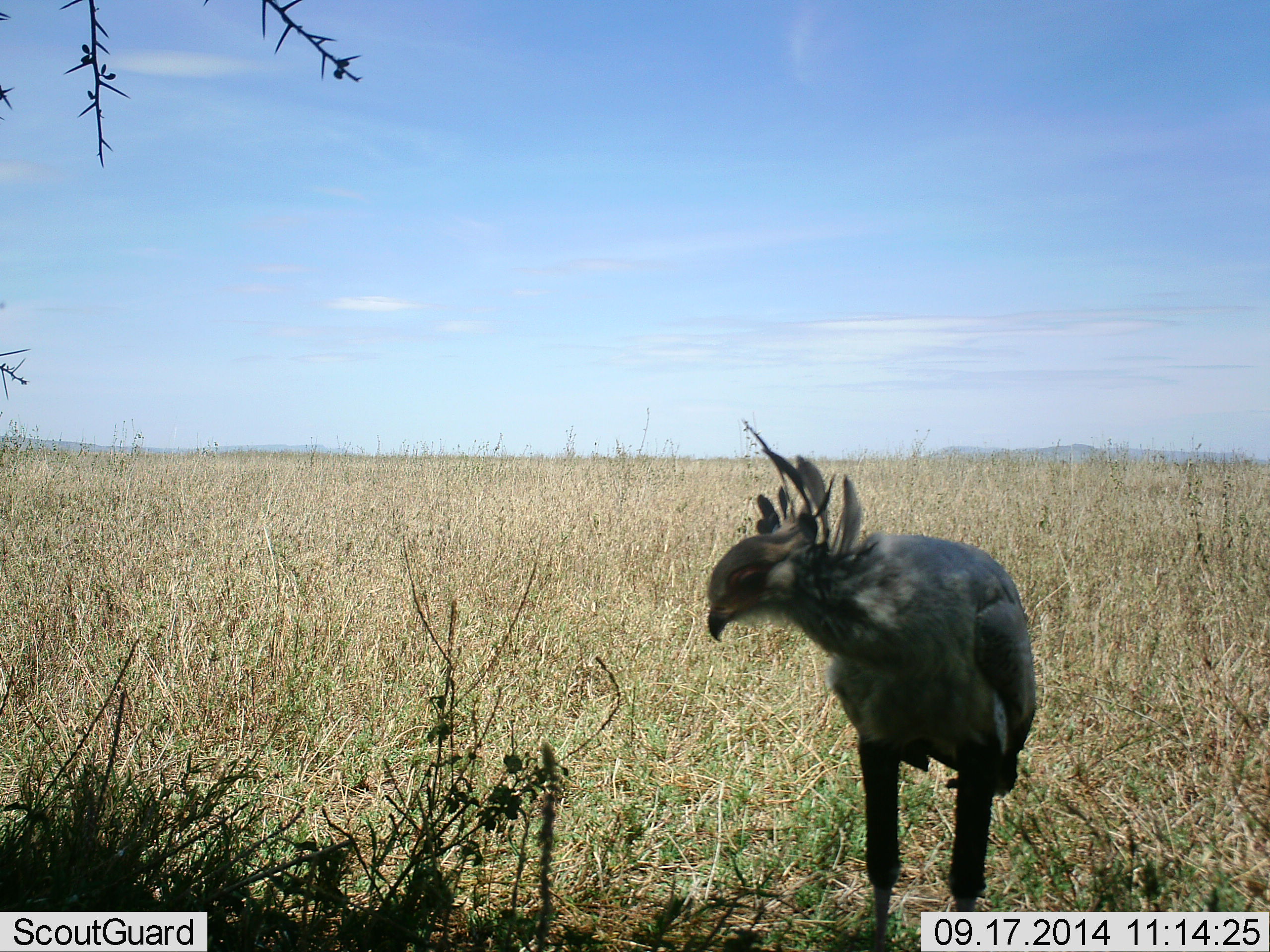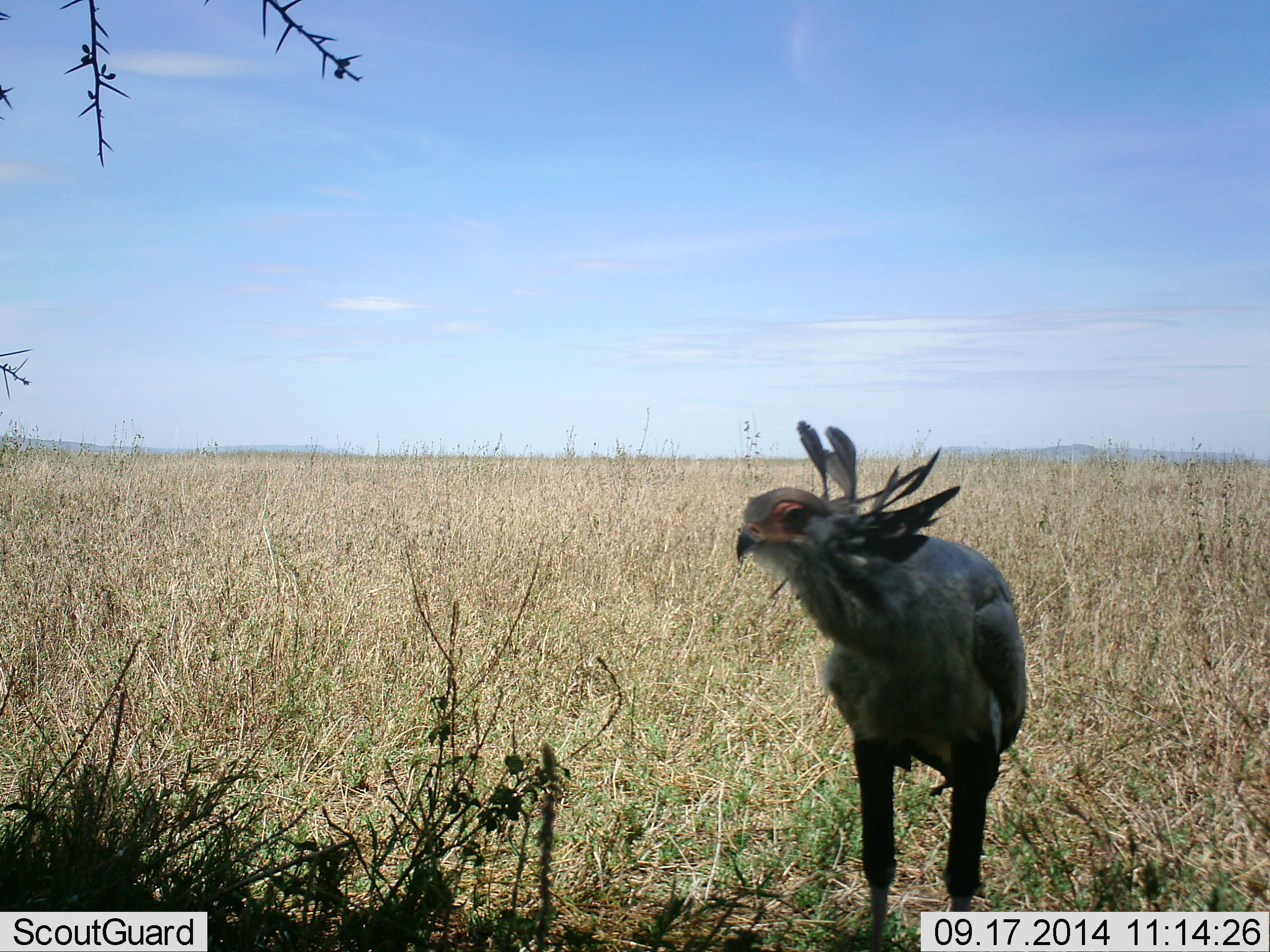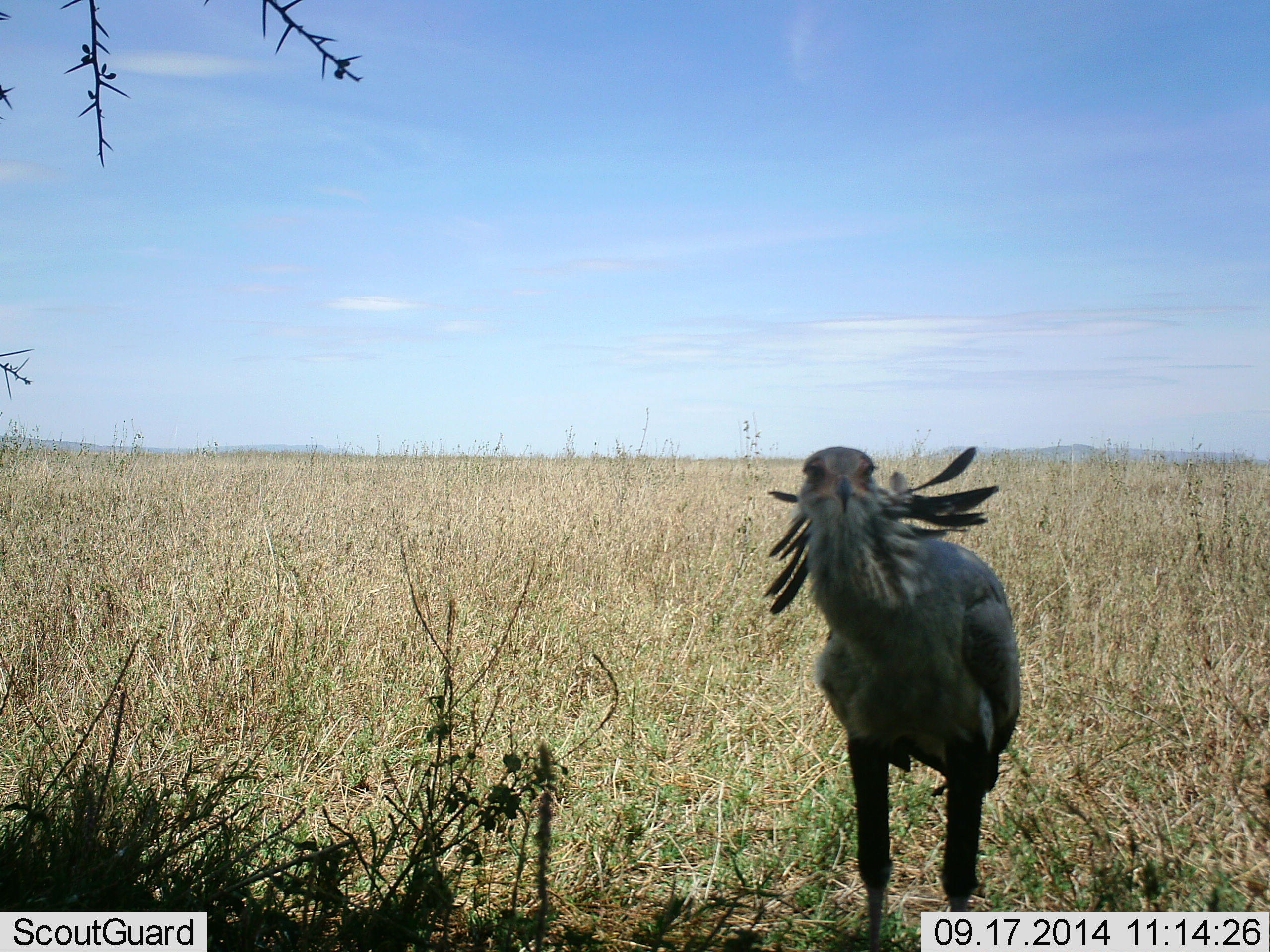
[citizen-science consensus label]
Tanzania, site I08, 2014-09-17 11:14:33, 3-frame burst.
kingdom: Animalia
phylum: Chordata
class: Aves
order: Accipitriformes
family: Sagittariidae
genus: Sagittarius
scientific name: Sagittarius serpentarius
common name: secretary bird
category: secretarybird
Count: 1.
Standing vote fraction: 90%.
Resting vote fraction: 0%.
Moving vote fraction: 10%.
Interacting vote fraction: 0%.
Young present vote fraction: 0%.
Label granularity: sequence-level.